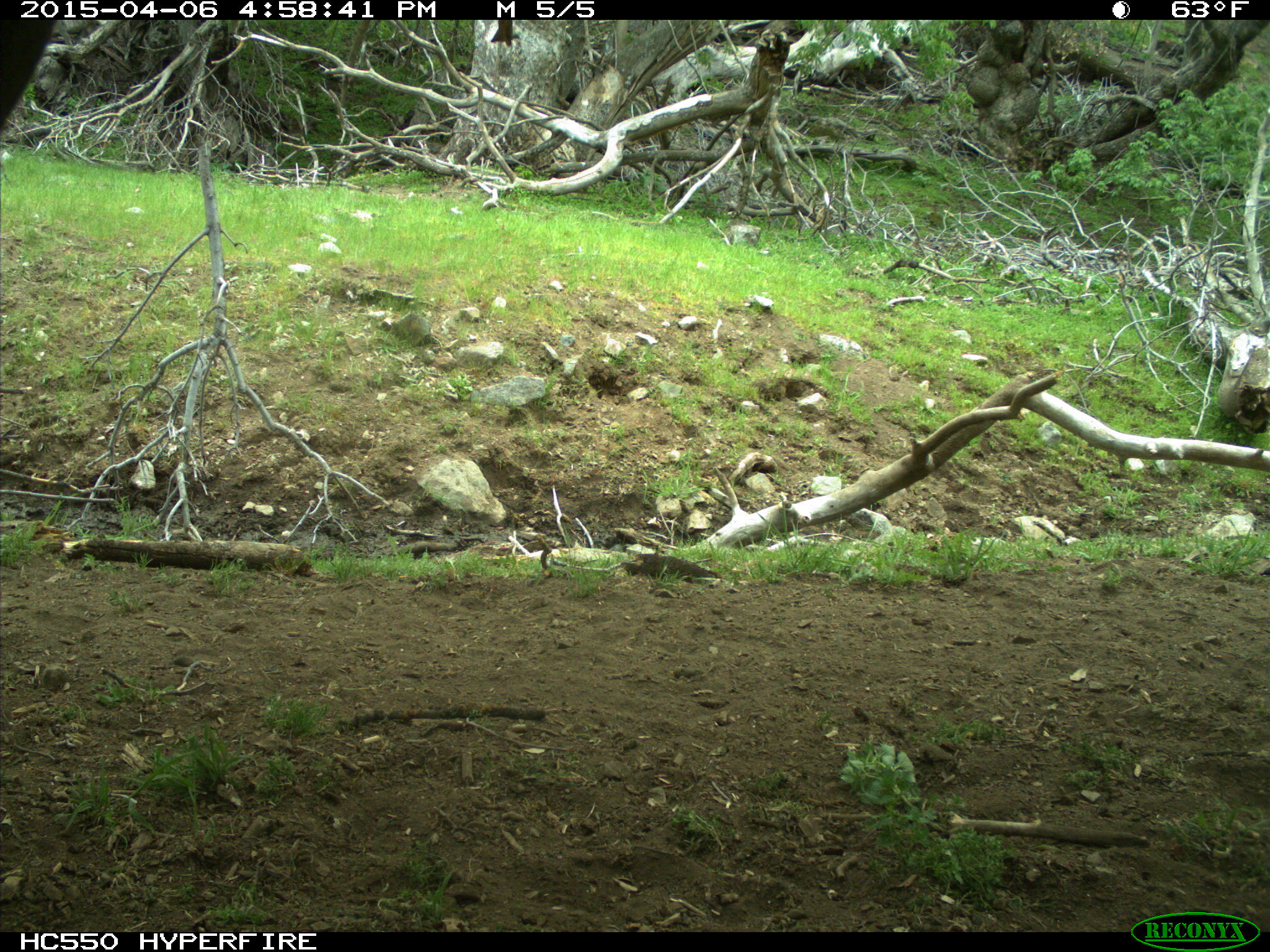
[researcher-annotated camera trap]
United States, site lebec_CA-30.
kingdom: Animalia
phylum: Chordata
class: Mammalia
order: Artiodactyla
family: Bovidae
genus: Bos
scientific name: Bos taurus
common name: domestic cow